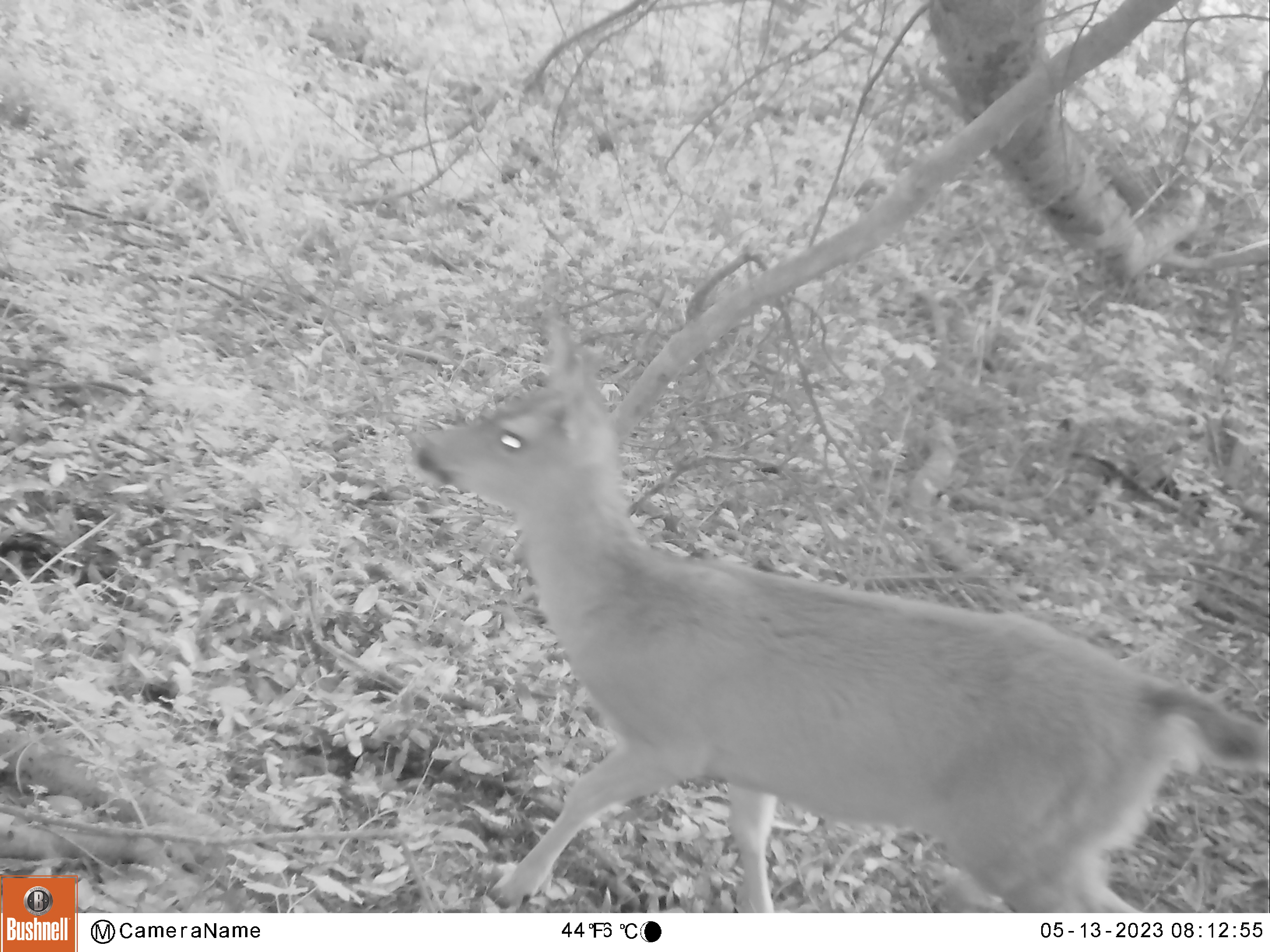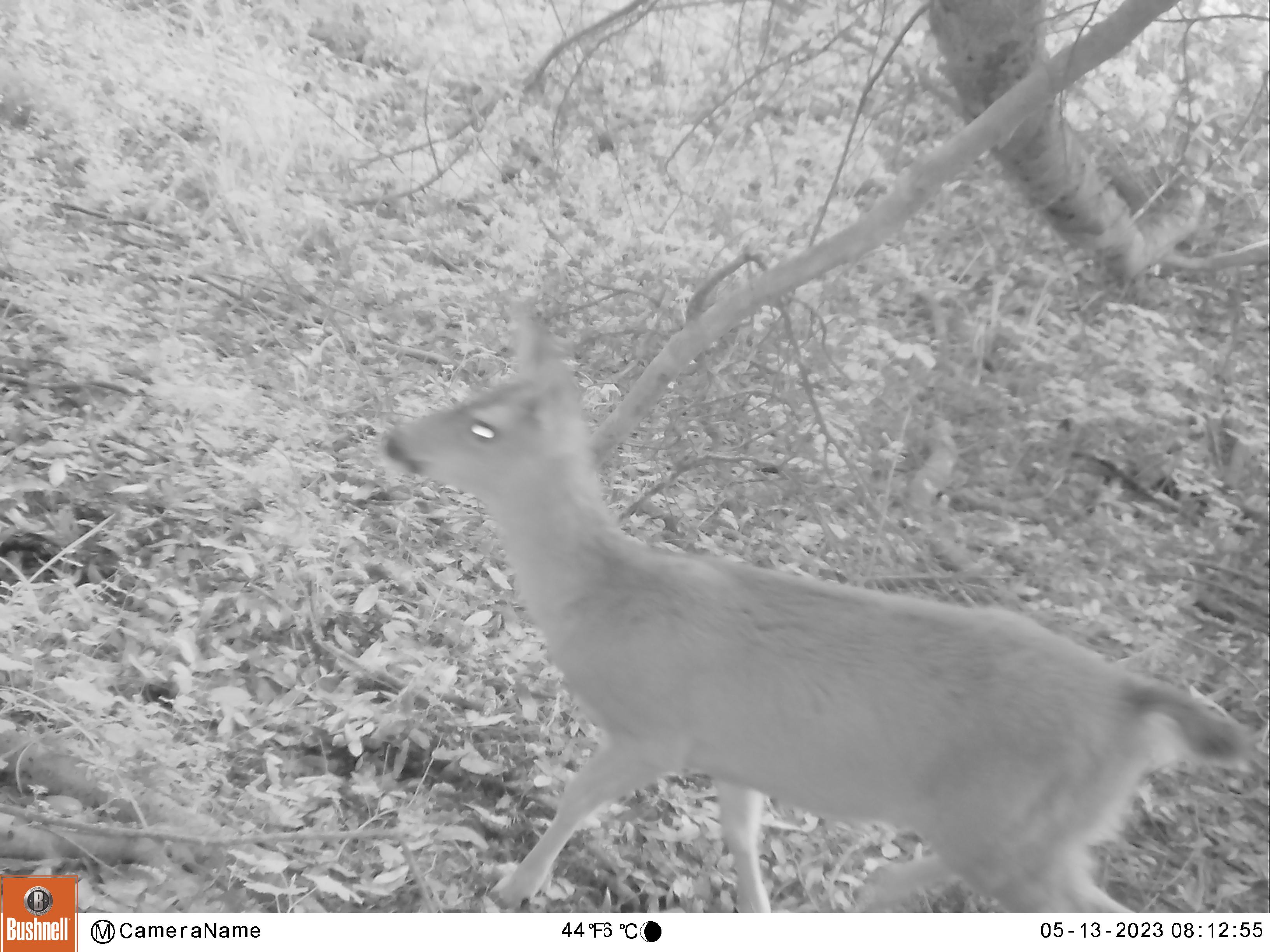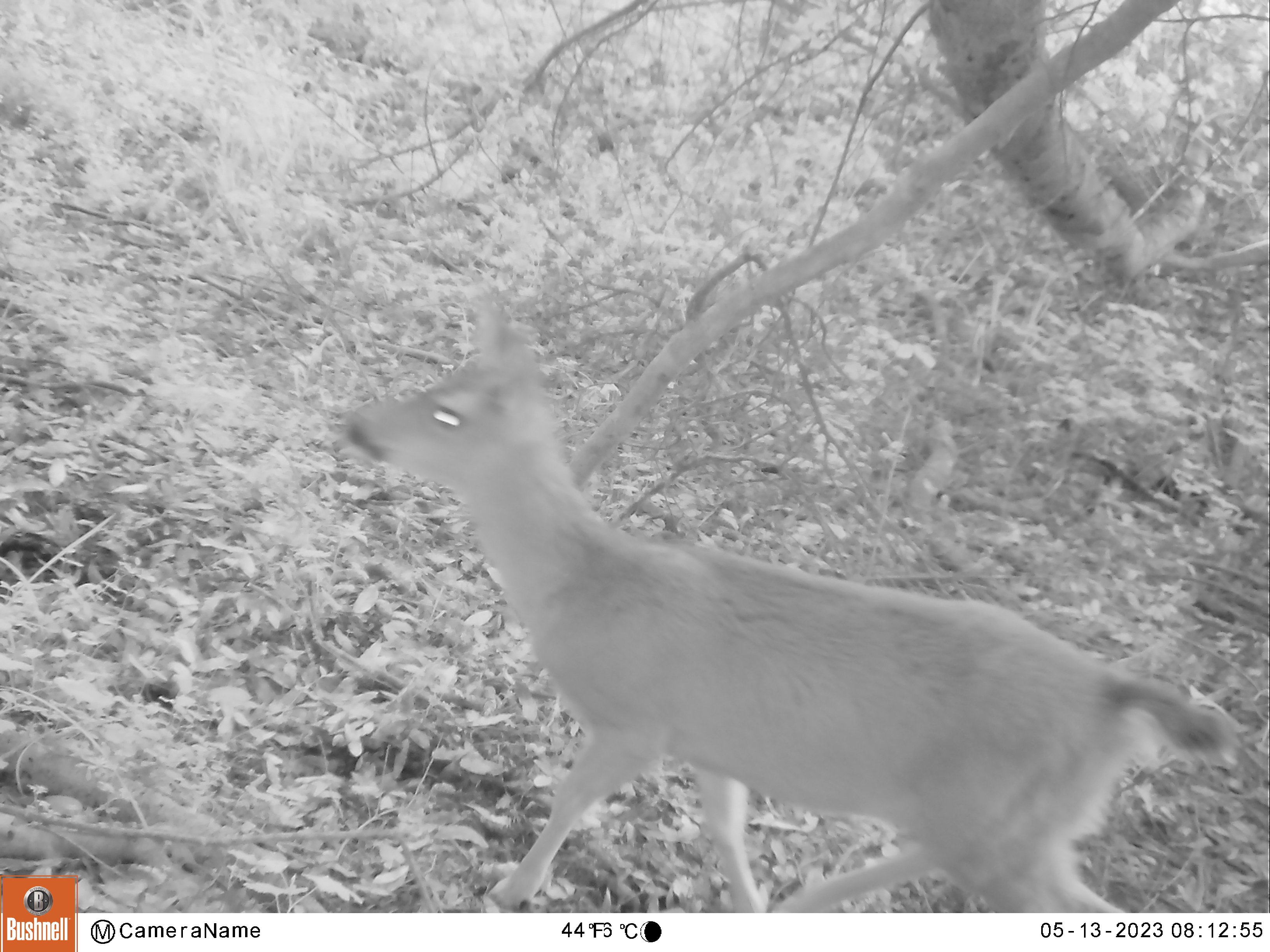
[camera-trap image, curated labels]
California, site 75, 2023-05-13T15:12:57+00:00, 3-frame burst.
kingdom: Animalia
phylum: Chordata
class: Mammalia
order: Artiodactyla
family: Cervidae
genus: Odocoileus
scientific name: Odocoileus hemionus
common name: mule deer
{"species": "mule deer (Odocoileus hemionus)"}